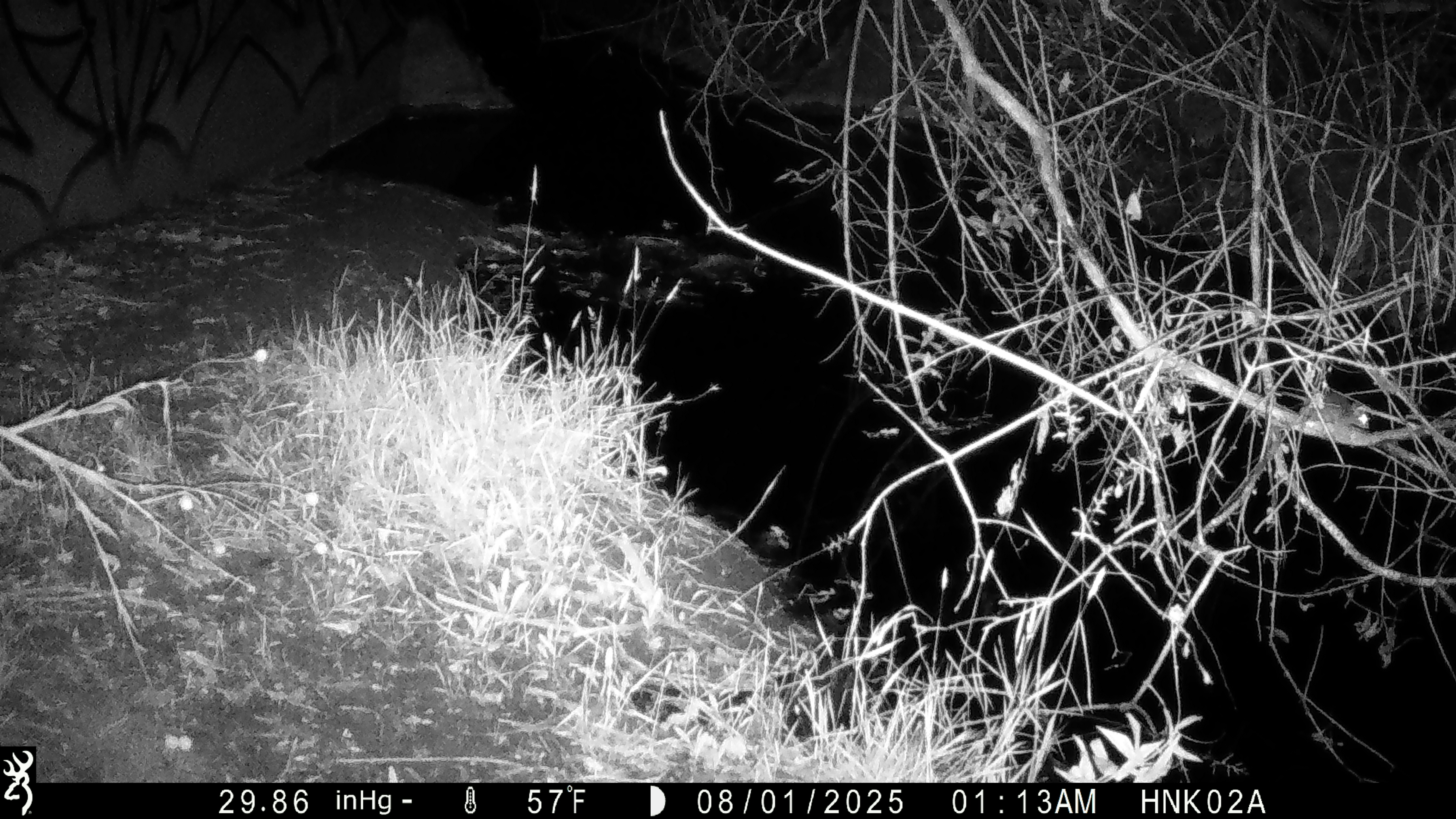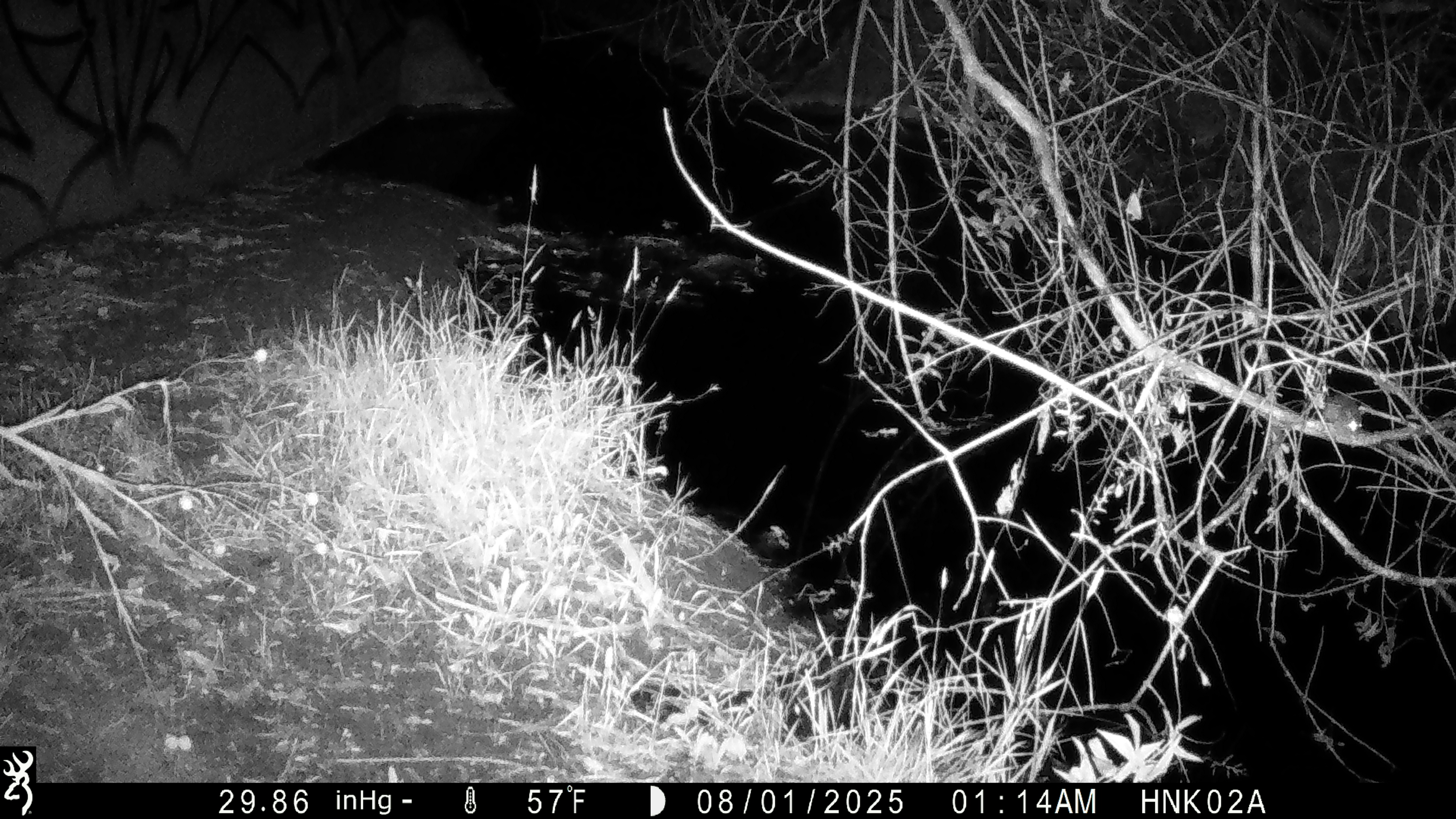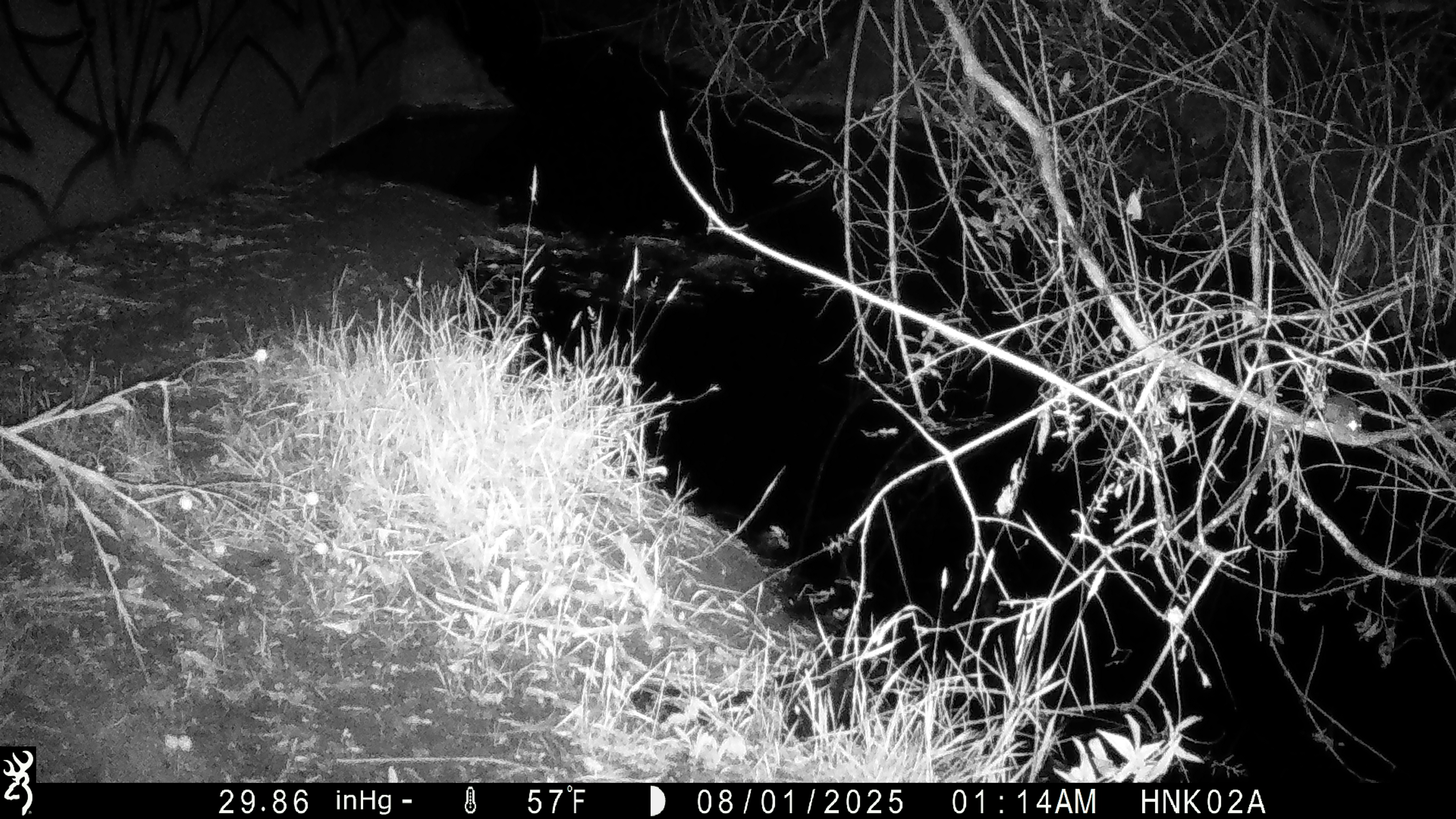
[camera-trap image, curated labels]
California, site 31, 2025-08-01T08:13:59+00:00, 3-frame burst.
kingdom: Animalia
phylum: Chordata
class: Mammalia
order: Rodentia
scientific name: Rodentia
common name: mouse or rat